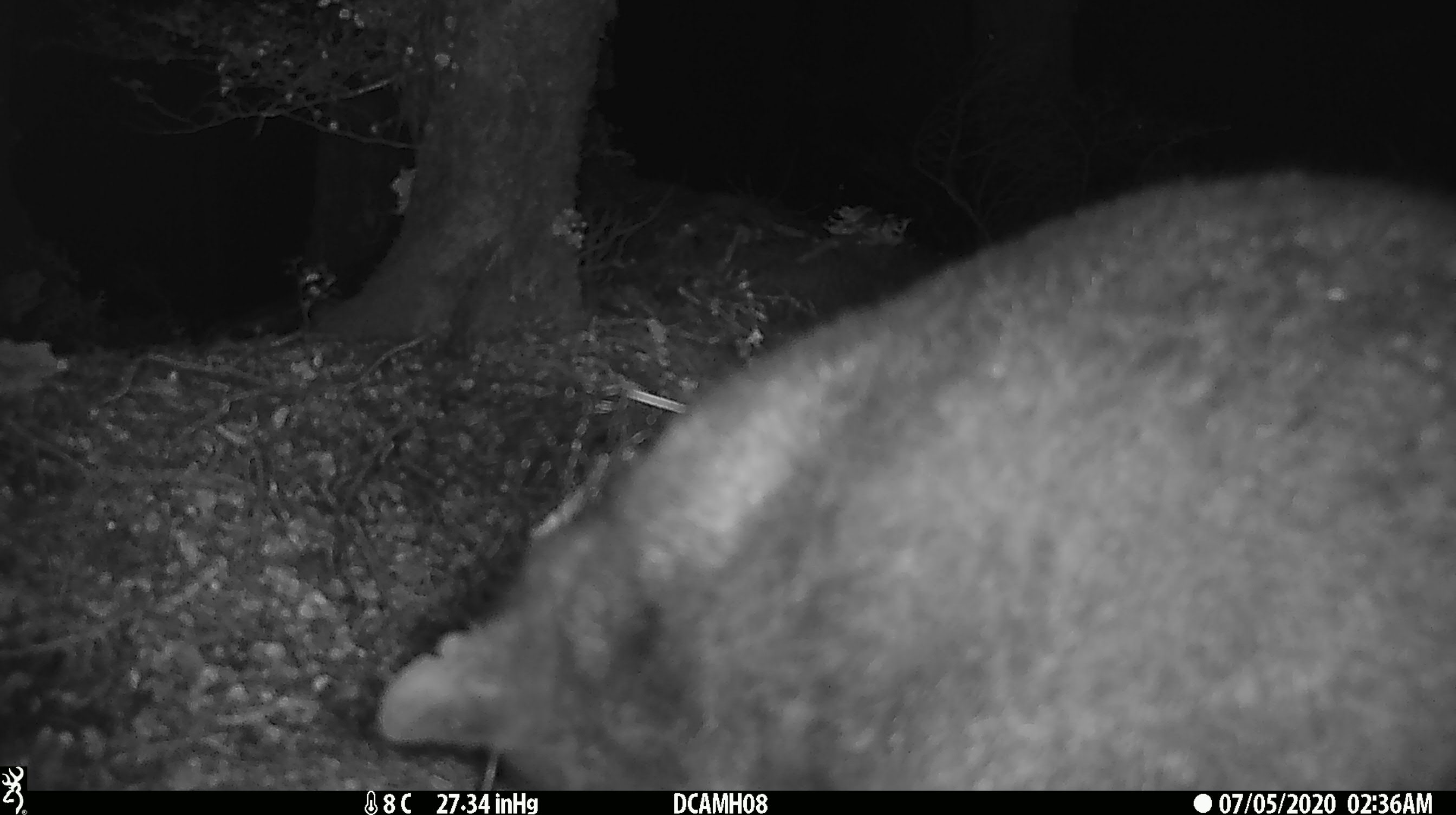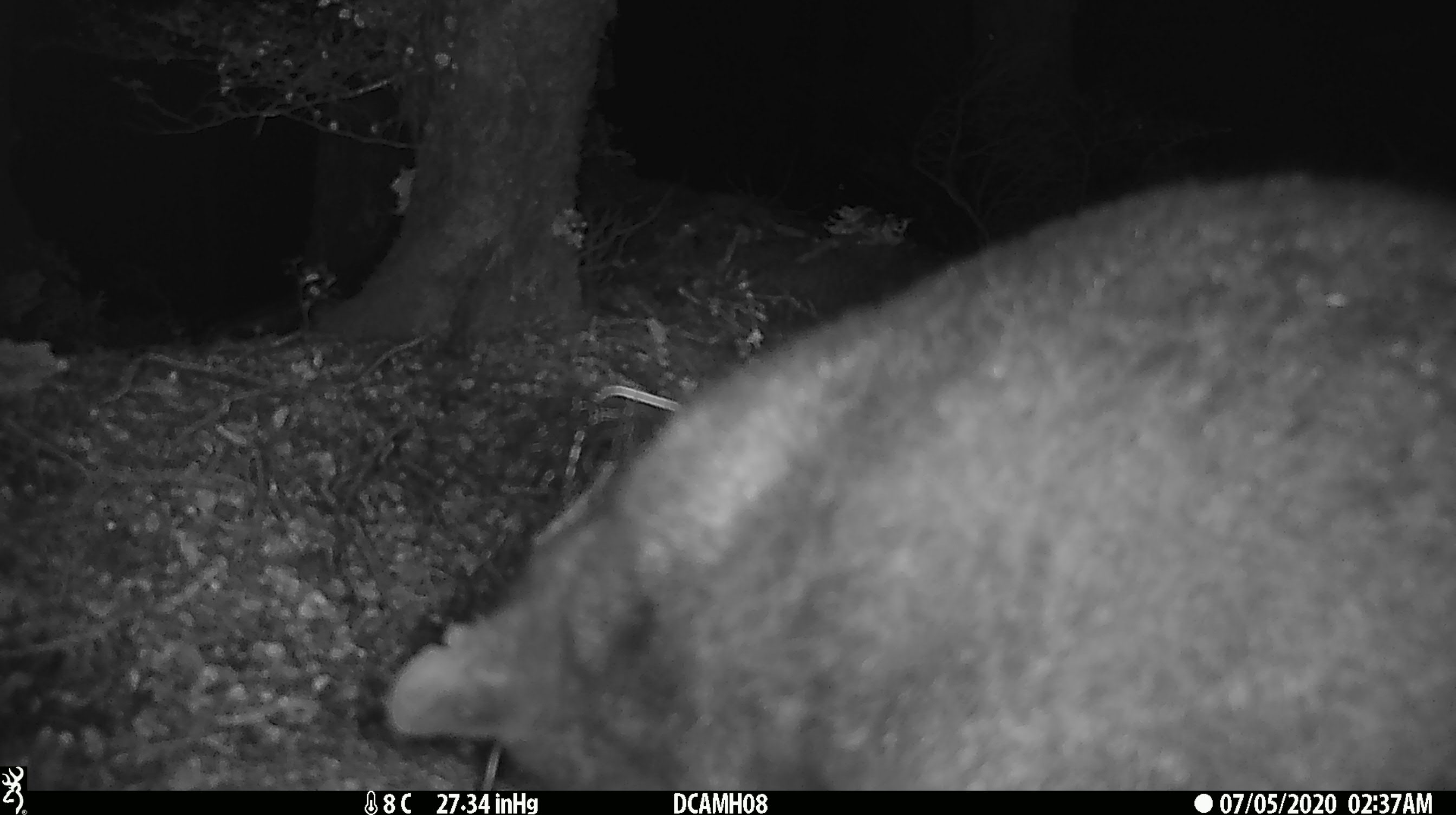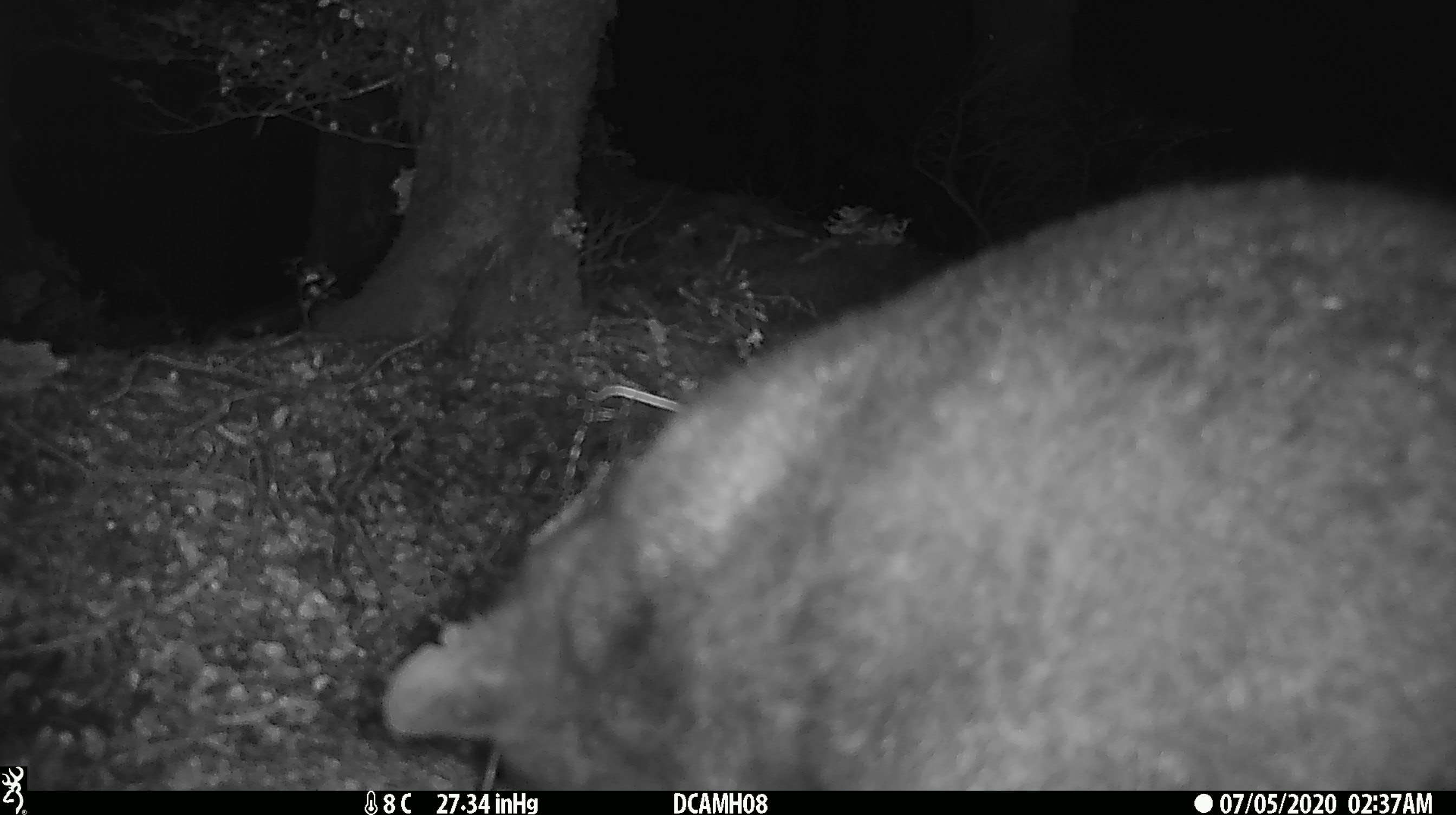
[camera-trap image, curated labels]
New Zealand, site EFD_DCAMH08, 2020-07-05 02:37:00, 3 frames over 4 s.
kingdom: Animalia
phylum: Chordata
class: Mammalia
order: Diprotodontia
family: Phalangeridae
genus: Trichosurus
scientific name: Trichosurus vulpecula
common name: common brushtail possum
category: possum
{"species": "possum (common brushtail possum) (Trichosurus vulpecula)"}